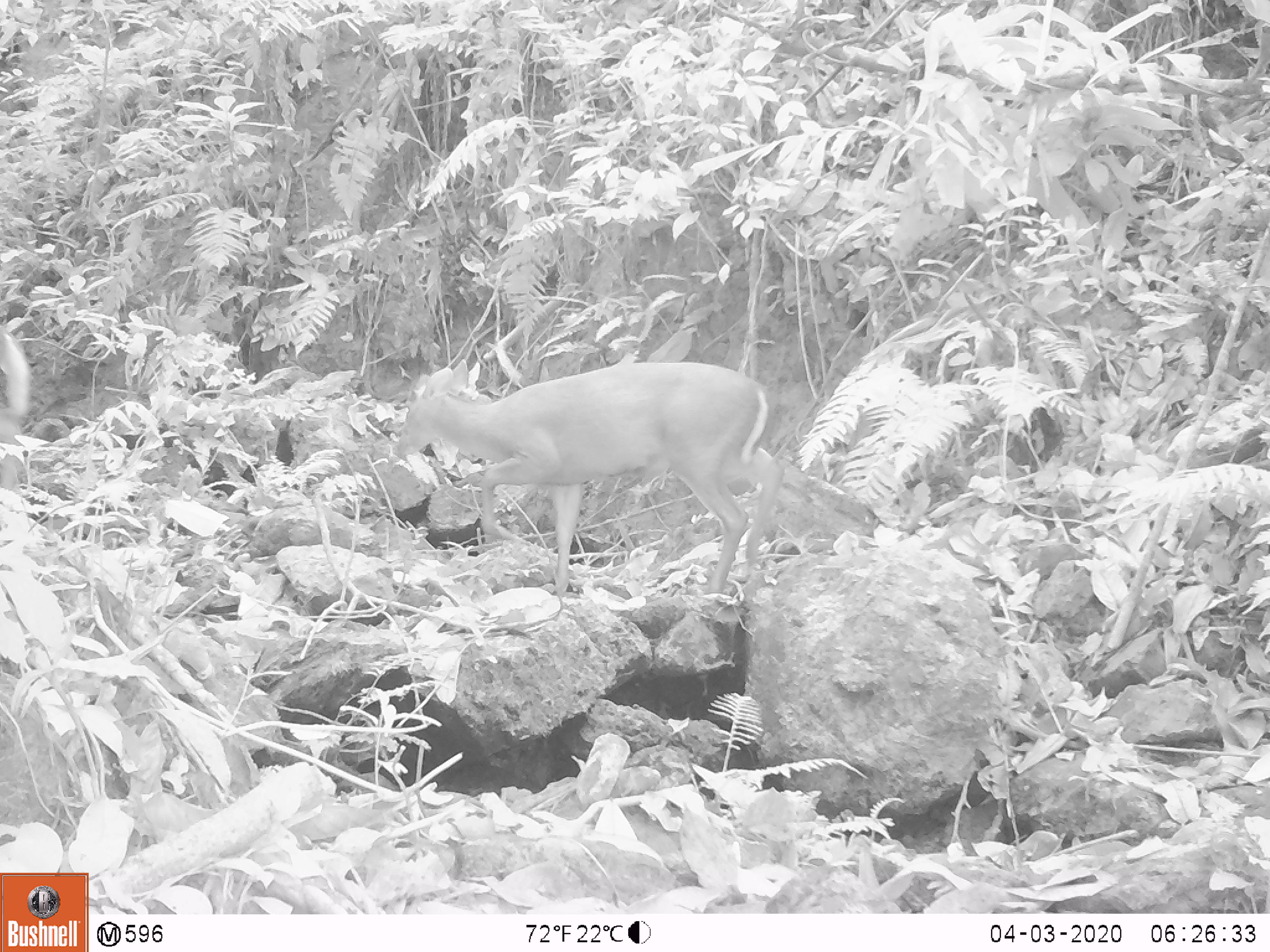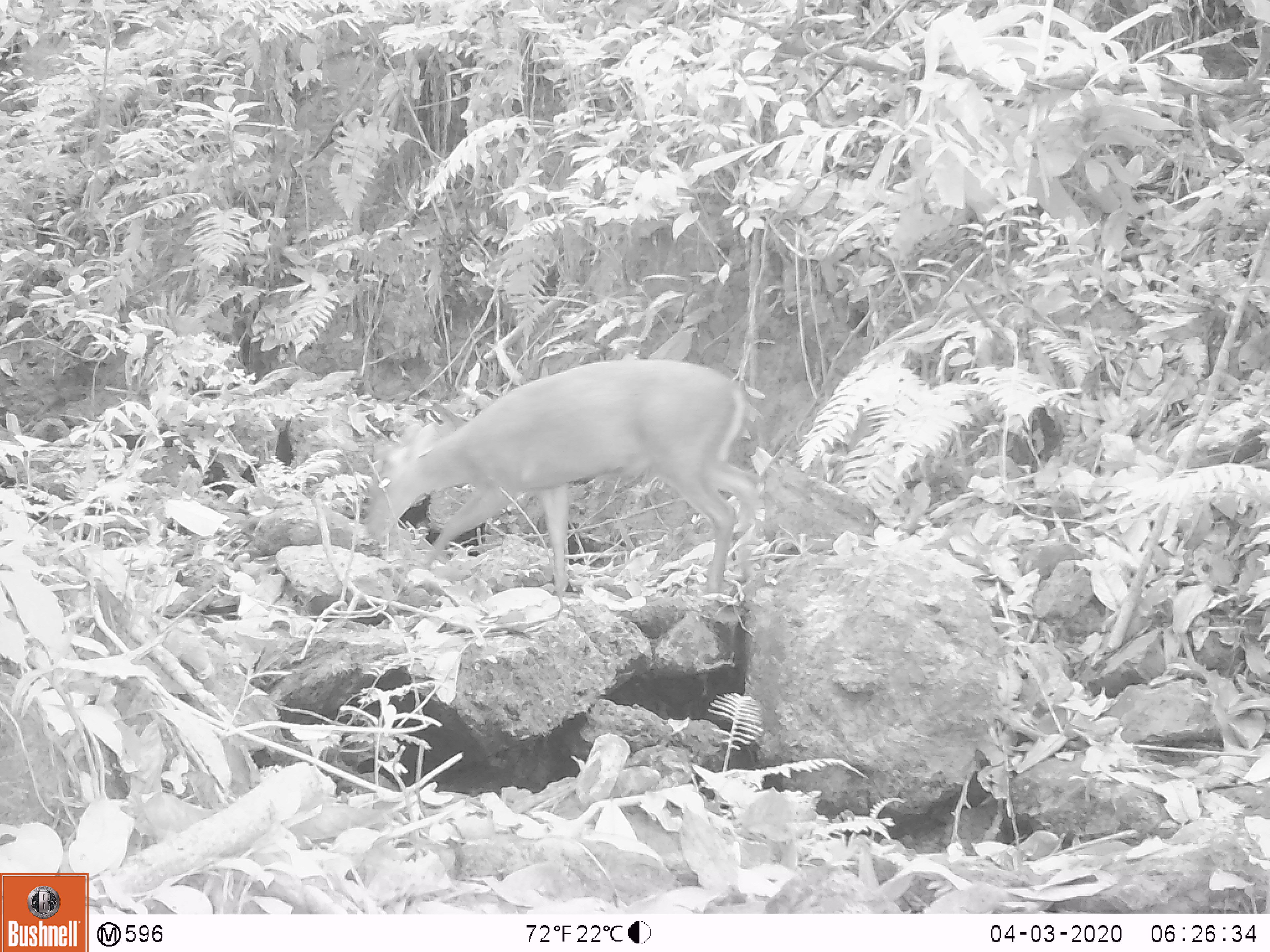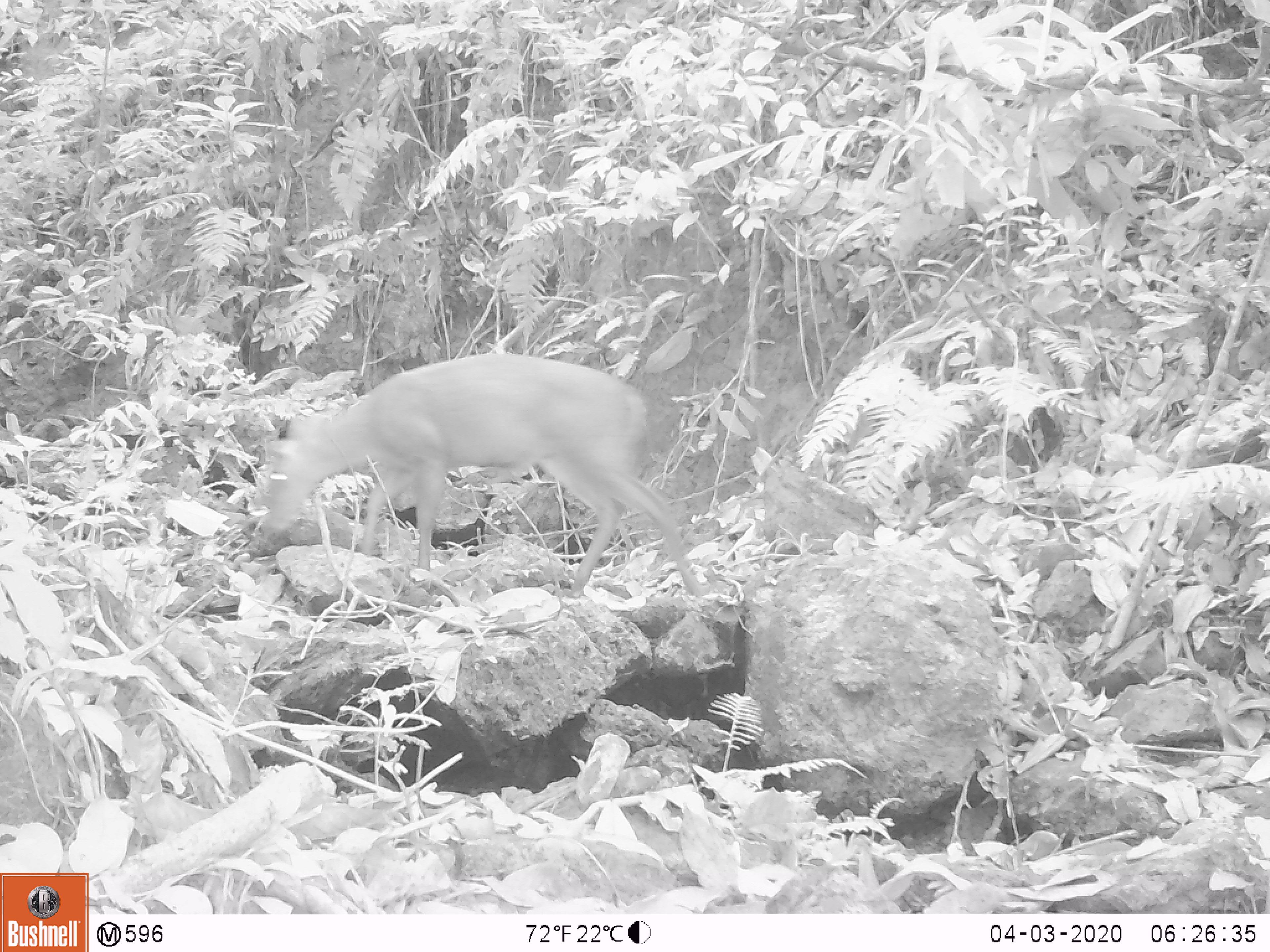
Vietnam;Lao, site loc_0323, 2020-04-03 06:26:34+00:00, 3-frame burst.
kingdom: Animalia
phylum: Chordata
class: Mammalia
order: Artiodactyla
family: Cervidae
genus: Muntiacus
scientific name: Muntiacus rooseveltorum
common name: roosevelt's muntjac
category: roosevelts muntjac group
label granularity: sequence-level